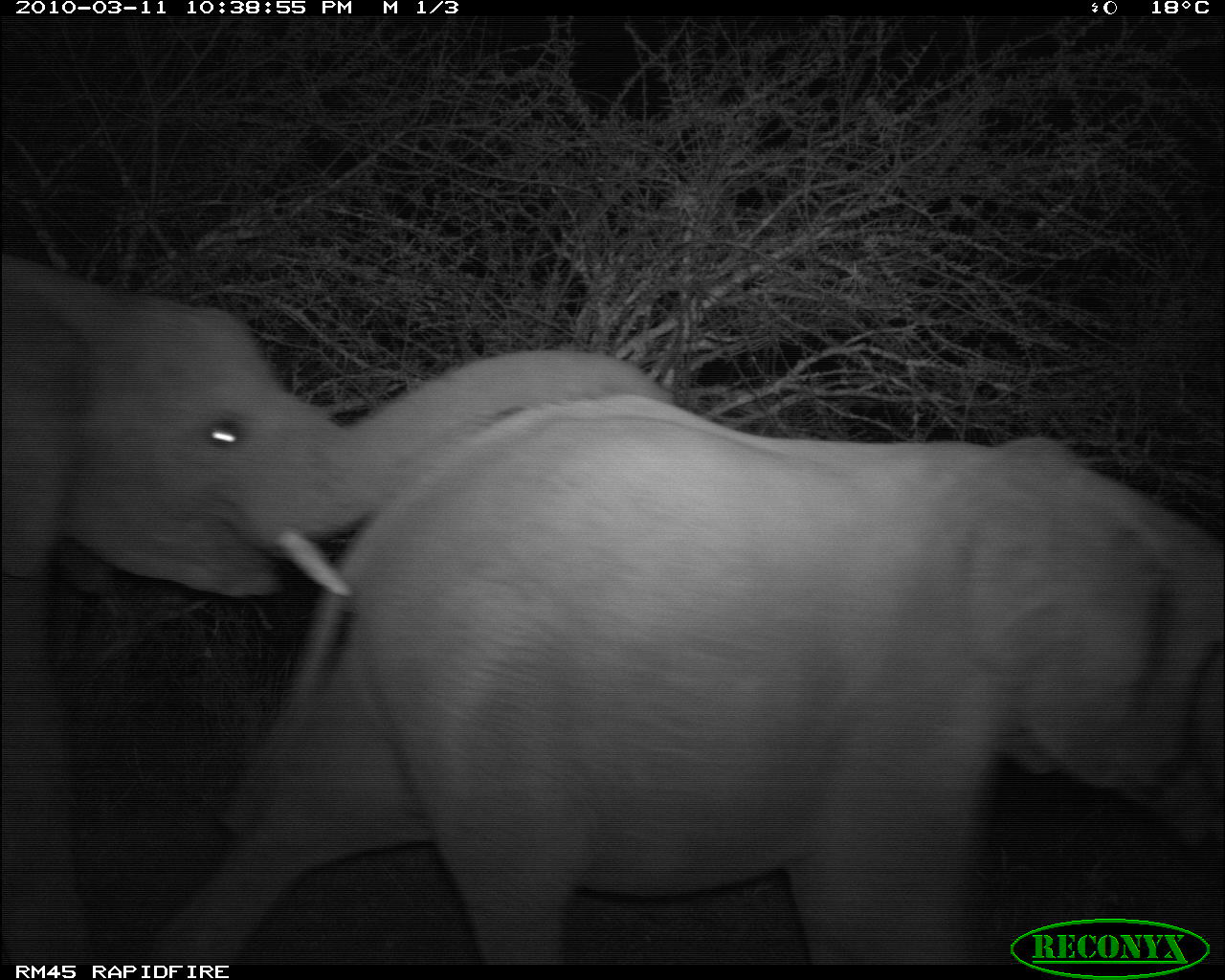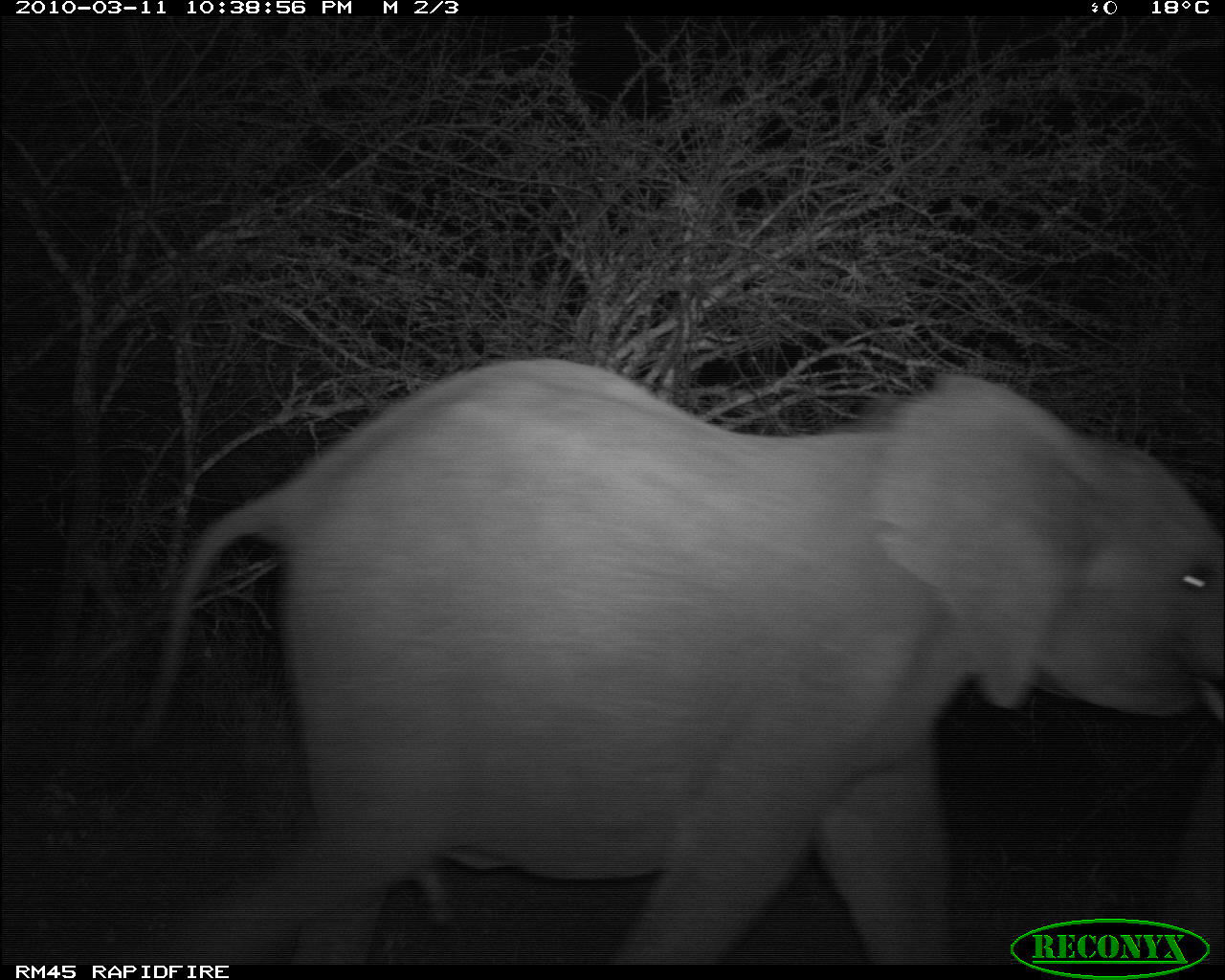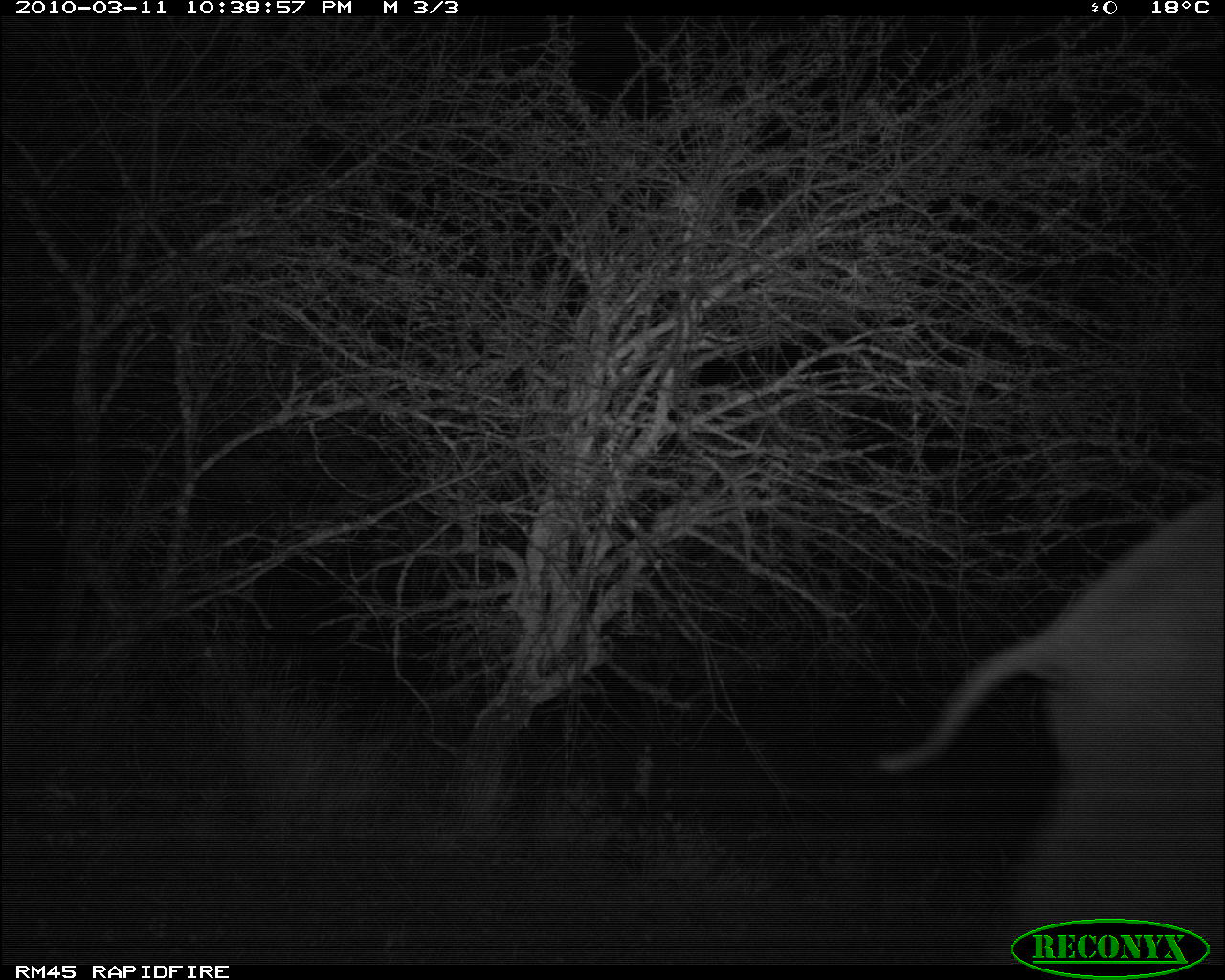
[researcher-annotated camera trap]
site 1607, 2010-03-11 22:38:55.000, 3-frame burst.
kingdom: Animalia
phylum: Chordata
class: Mammalia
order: Proboscidea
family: Elephantidae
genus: Loxodonta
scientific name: Loxodonta africana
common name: african bush elephant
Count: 2.